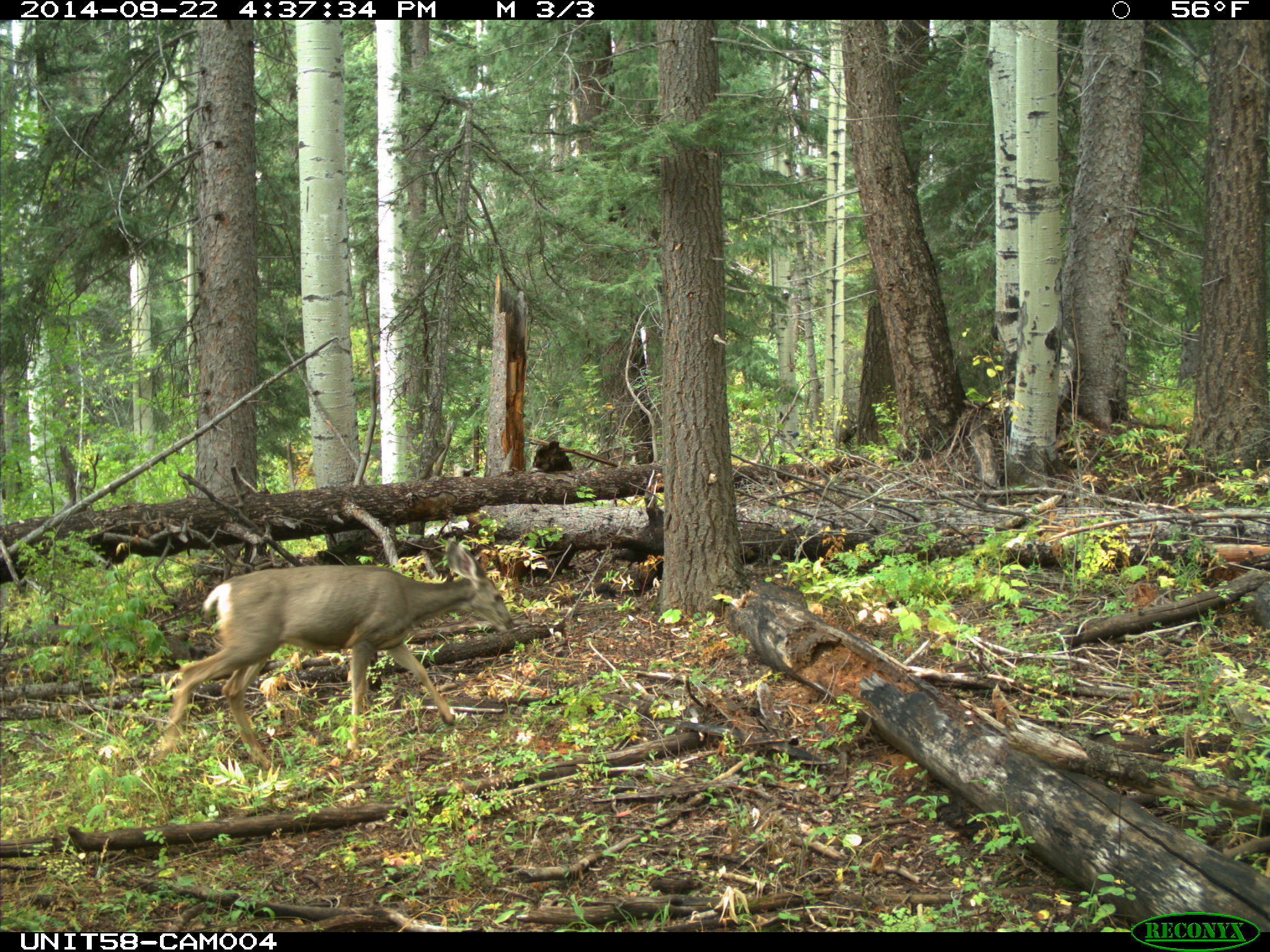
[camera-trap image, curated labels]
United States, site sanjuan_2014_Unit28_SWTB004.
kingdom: Animalia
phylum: Chordata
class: Mammalia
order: Artiodactyla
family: Cervidae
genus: Odocoileus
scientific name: Odocoileus hemionus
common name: mule deer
Odocoileus hemionus (mule deer).